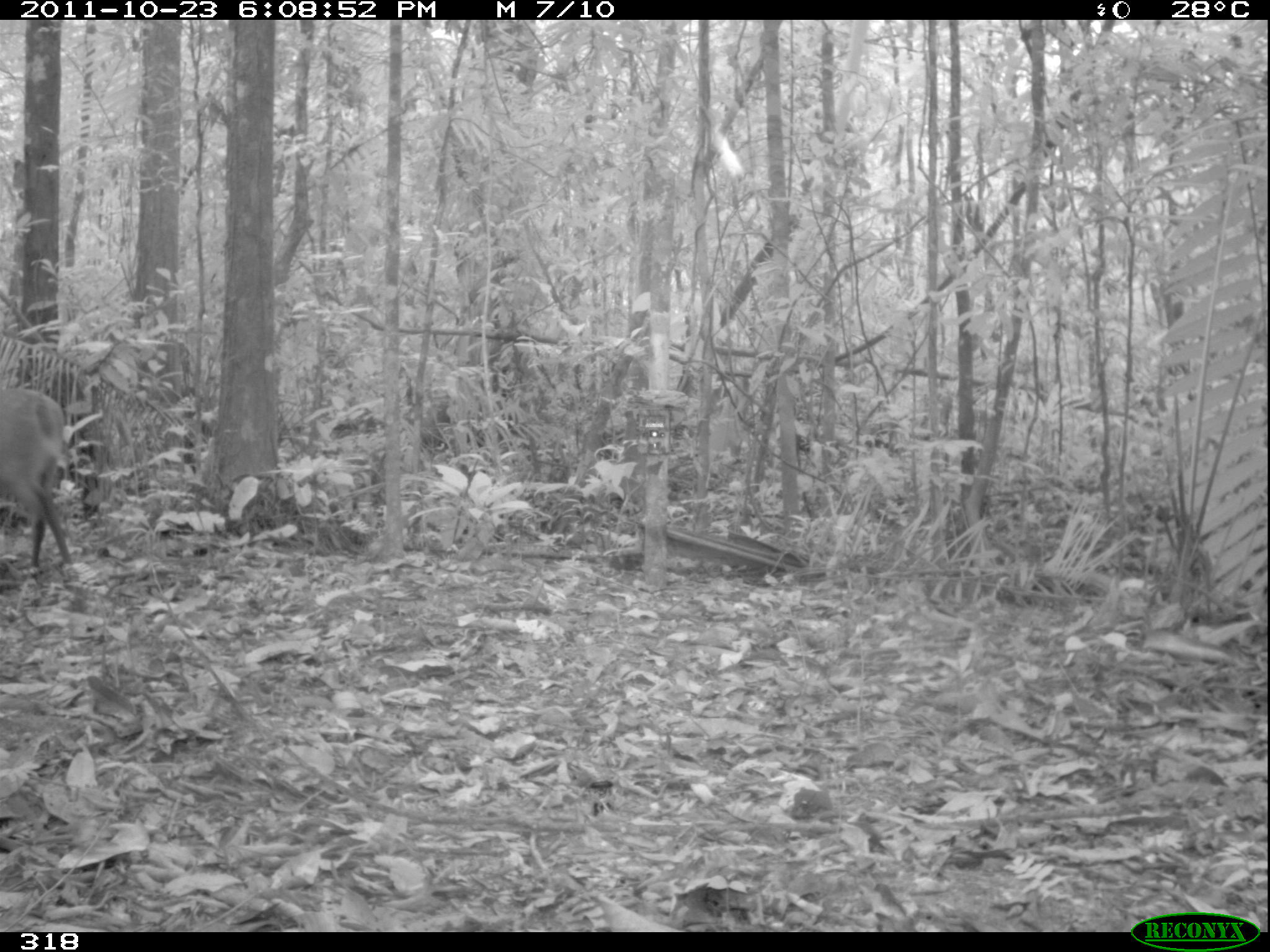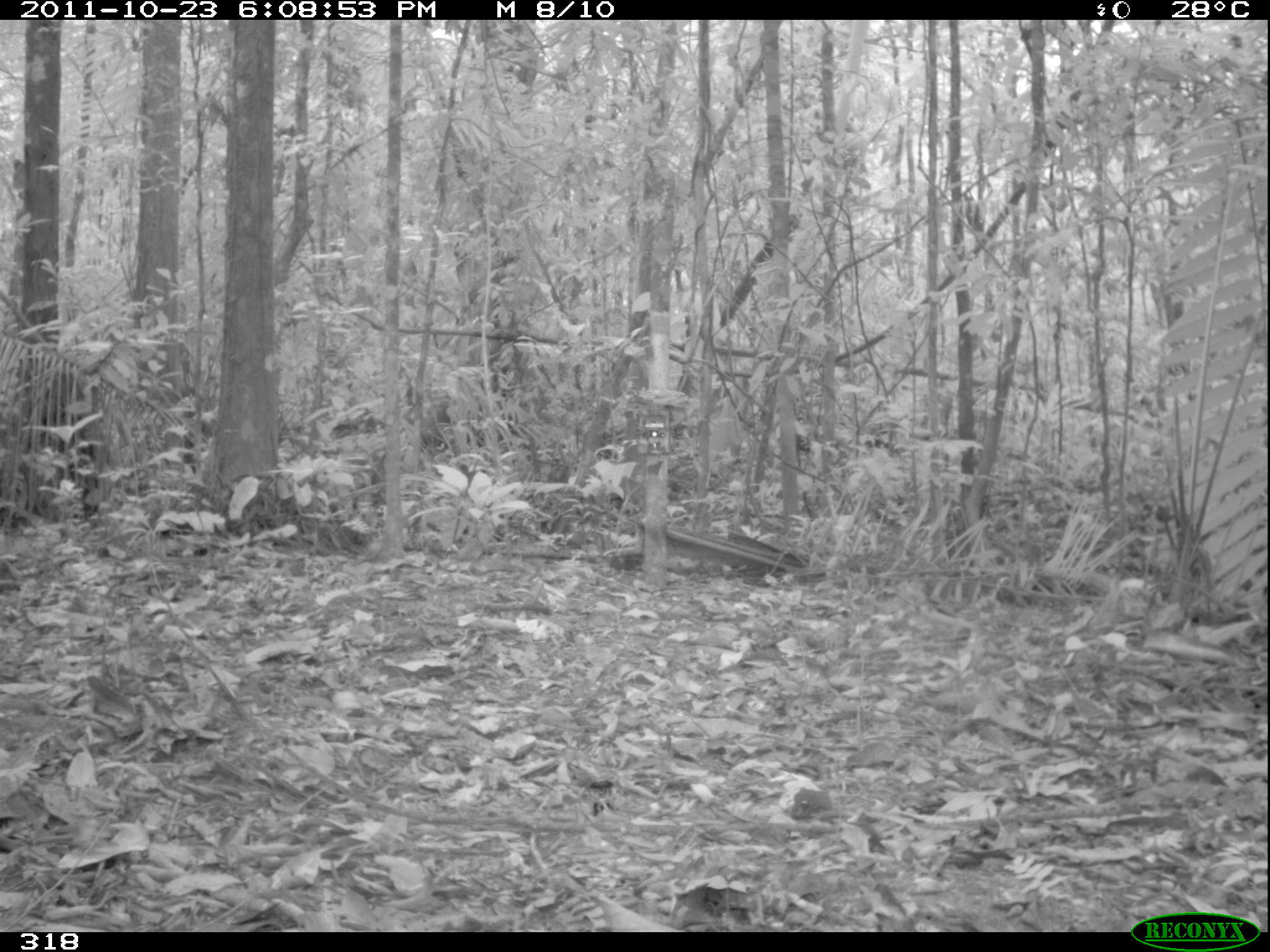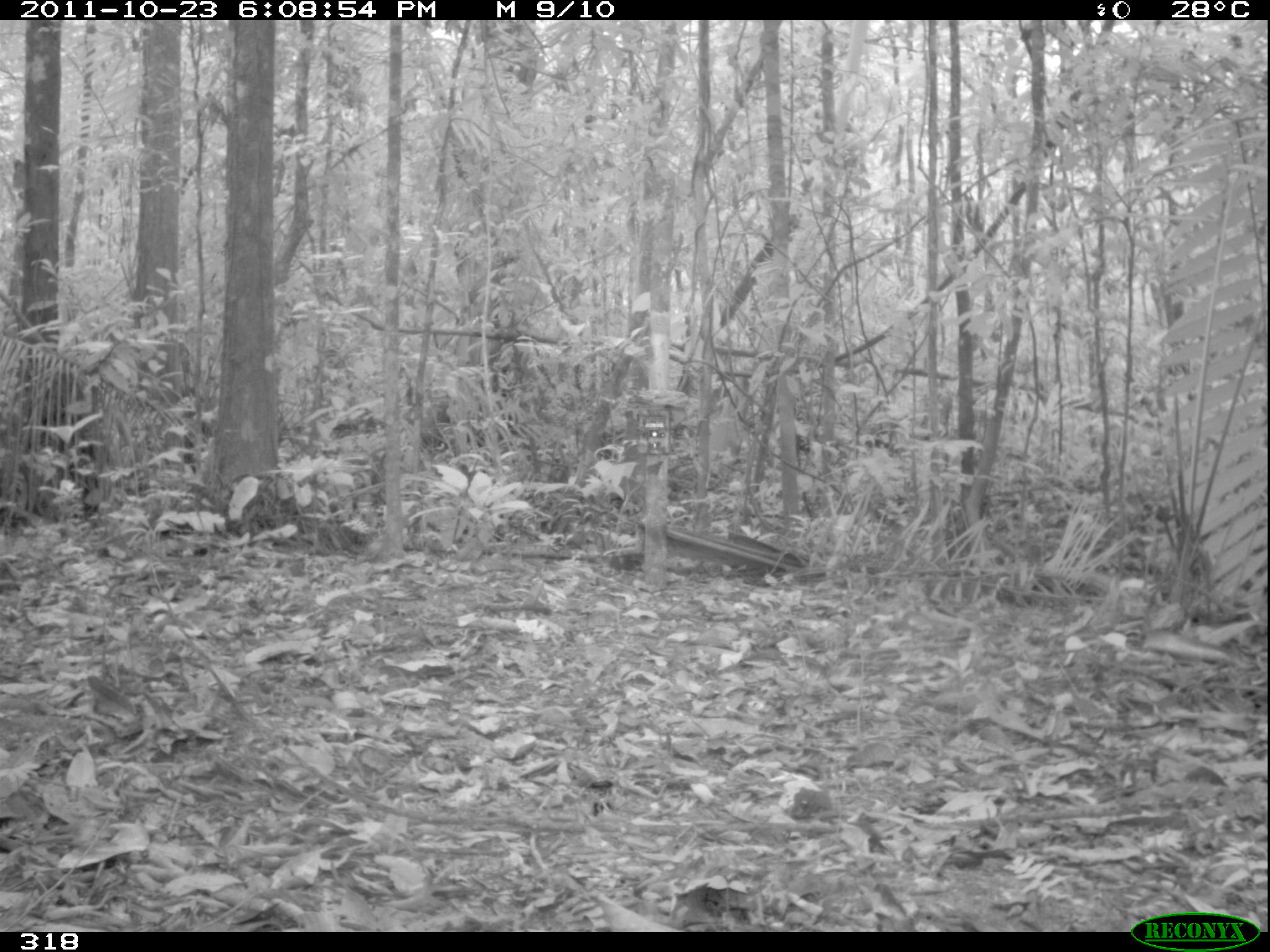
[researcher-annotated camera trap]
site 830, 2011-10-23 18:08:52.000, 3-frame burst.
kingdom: Animalia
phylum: Chordata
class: Mammalia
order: Artiodactyla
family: Cervidae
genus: Mazama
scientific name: Mazama americana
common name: red brocket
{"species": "Mazama americana (red brocket)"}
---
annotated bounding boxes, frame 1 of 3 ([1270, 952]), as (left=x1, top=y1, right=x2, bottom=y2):
mazama americana: (left=0, top=386, right=76, bottom=577)